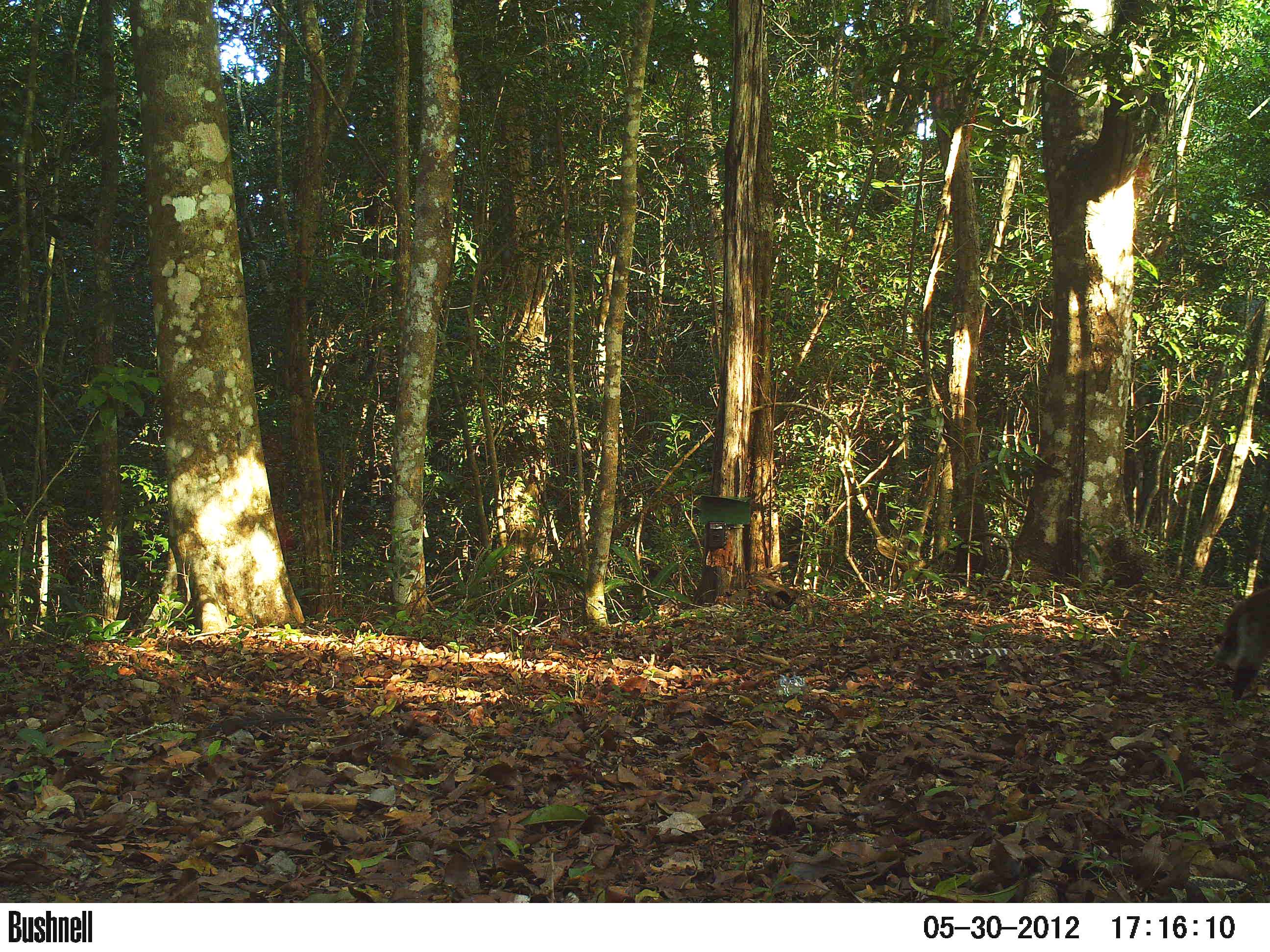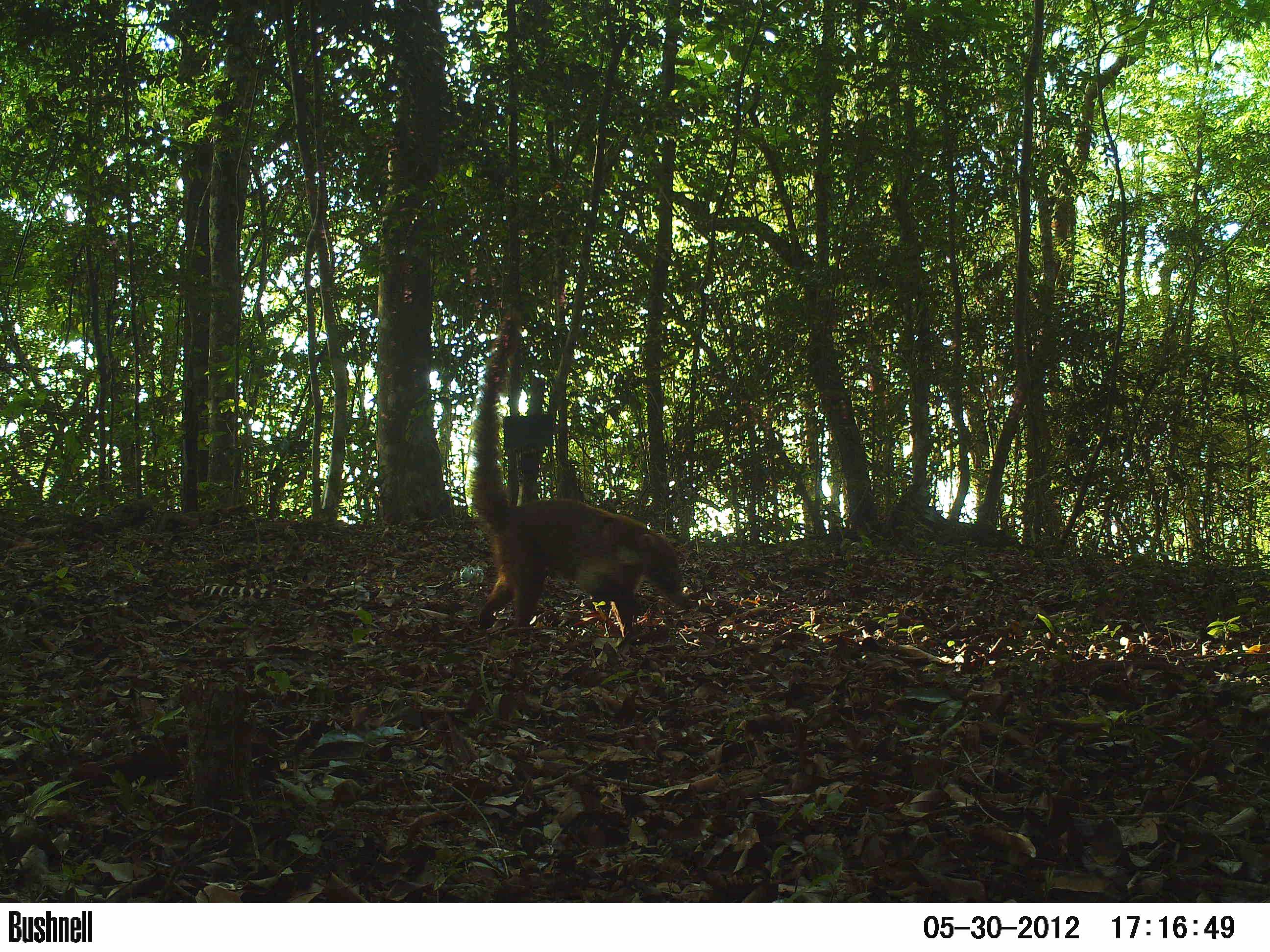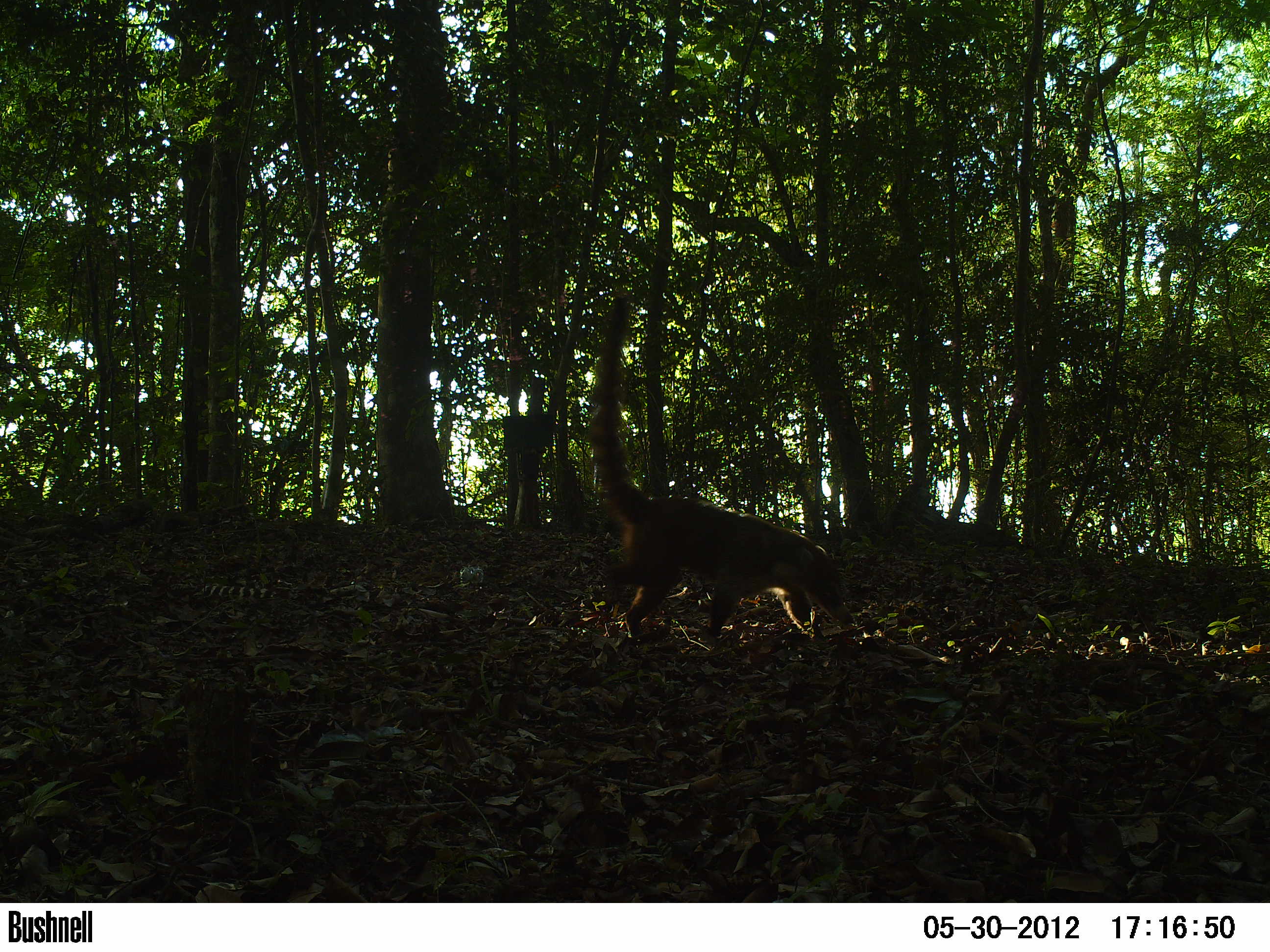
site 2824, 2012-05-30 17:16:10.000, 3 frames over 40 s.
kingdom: Animalia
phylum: Chordata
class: Mammalia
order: Carnivora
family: Procyonidae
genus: Nasua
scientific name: Nasua narica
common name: white-nosed coati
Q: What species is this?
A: Nasua narica (white-nosed coati).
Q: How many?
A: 1.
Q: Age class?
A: Adult.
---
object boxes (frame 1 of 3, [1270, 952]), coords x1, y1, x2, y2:
nasua narica: 1211, 584, 1270, 700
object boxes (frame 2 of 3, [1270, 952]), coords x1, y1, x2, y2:
nasua narica: 465, 304, 690, 645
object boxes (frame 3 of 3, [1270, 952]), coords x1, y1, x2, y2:
nasua narica: 584, 287, 854, 644